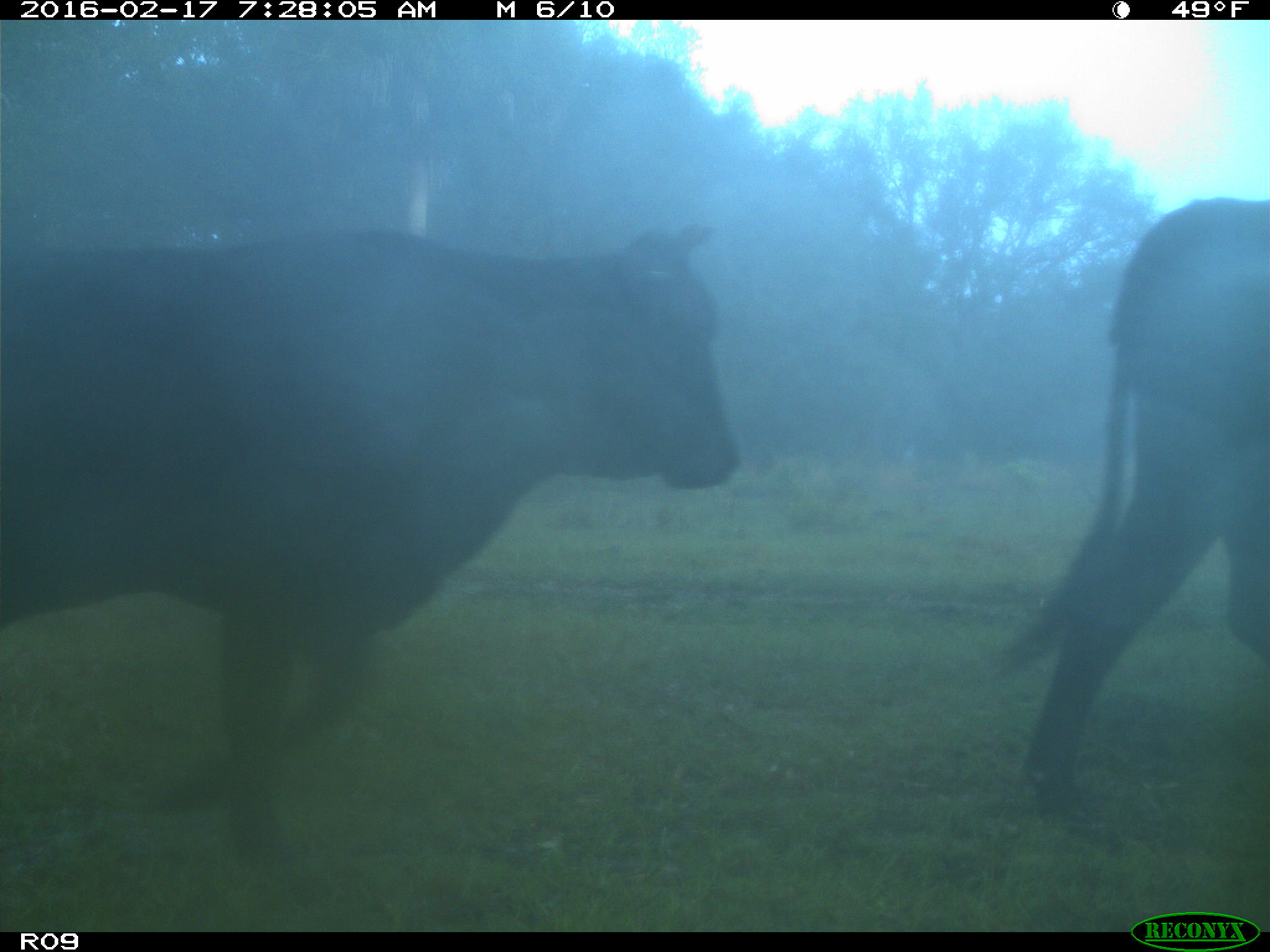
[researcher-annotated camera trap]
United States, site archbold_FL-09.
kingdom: Animalia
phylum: Chordata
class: Mammalia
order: Artiodactyla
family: Bovidae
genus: Bos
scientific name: Bos taurus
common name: domestic cow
Bos taurus (domestic cow).